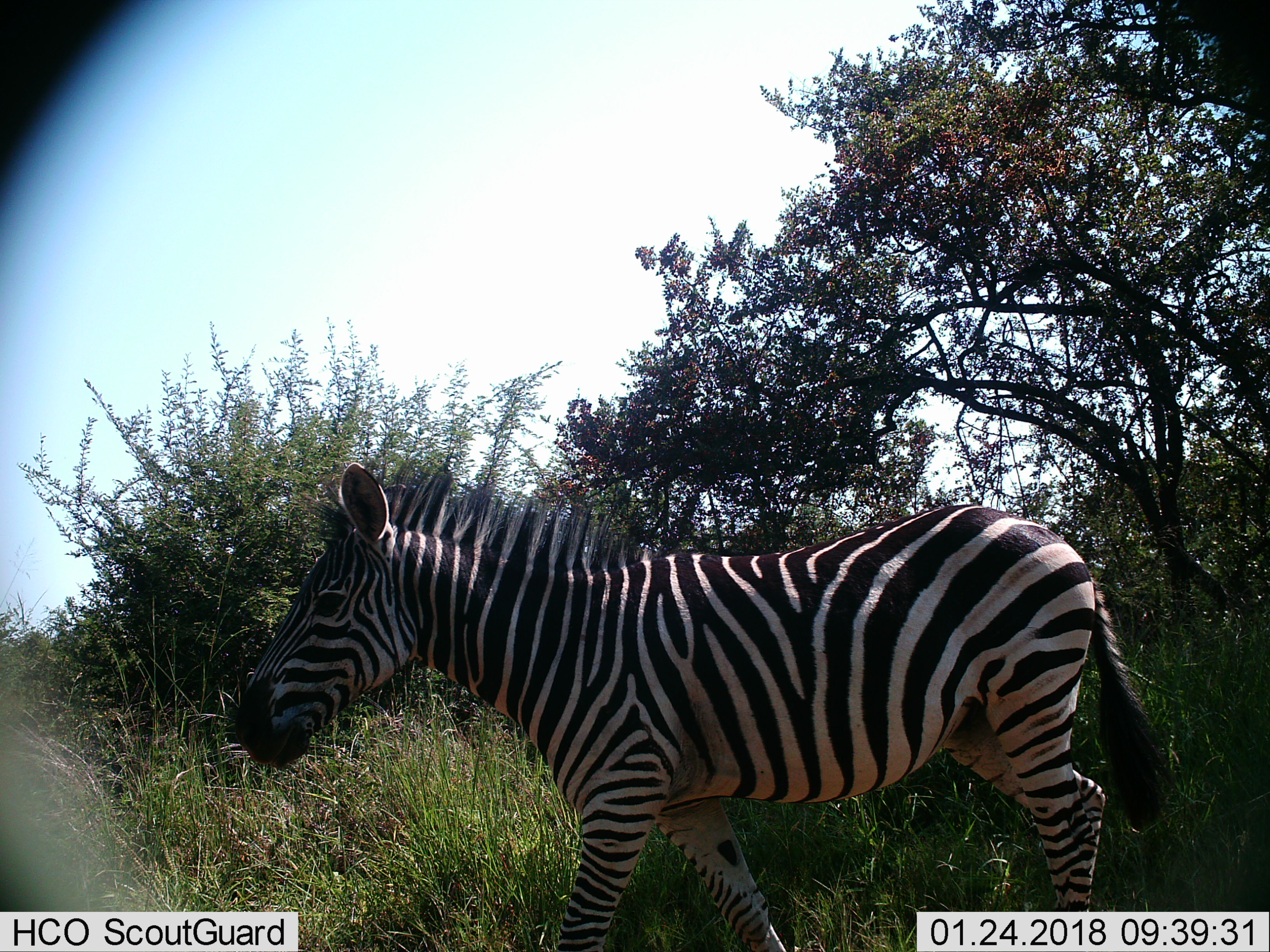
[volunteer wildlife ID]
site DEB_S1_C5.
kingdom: Animalia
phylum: Chordata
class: Mammalia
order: Perissodactyla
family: Equidae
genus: Equus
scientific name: Equus quagga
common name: plains zebra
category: zebraplains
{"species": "zebraplains (plains zebra) (Equus quagga)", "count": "1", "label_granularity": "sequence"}